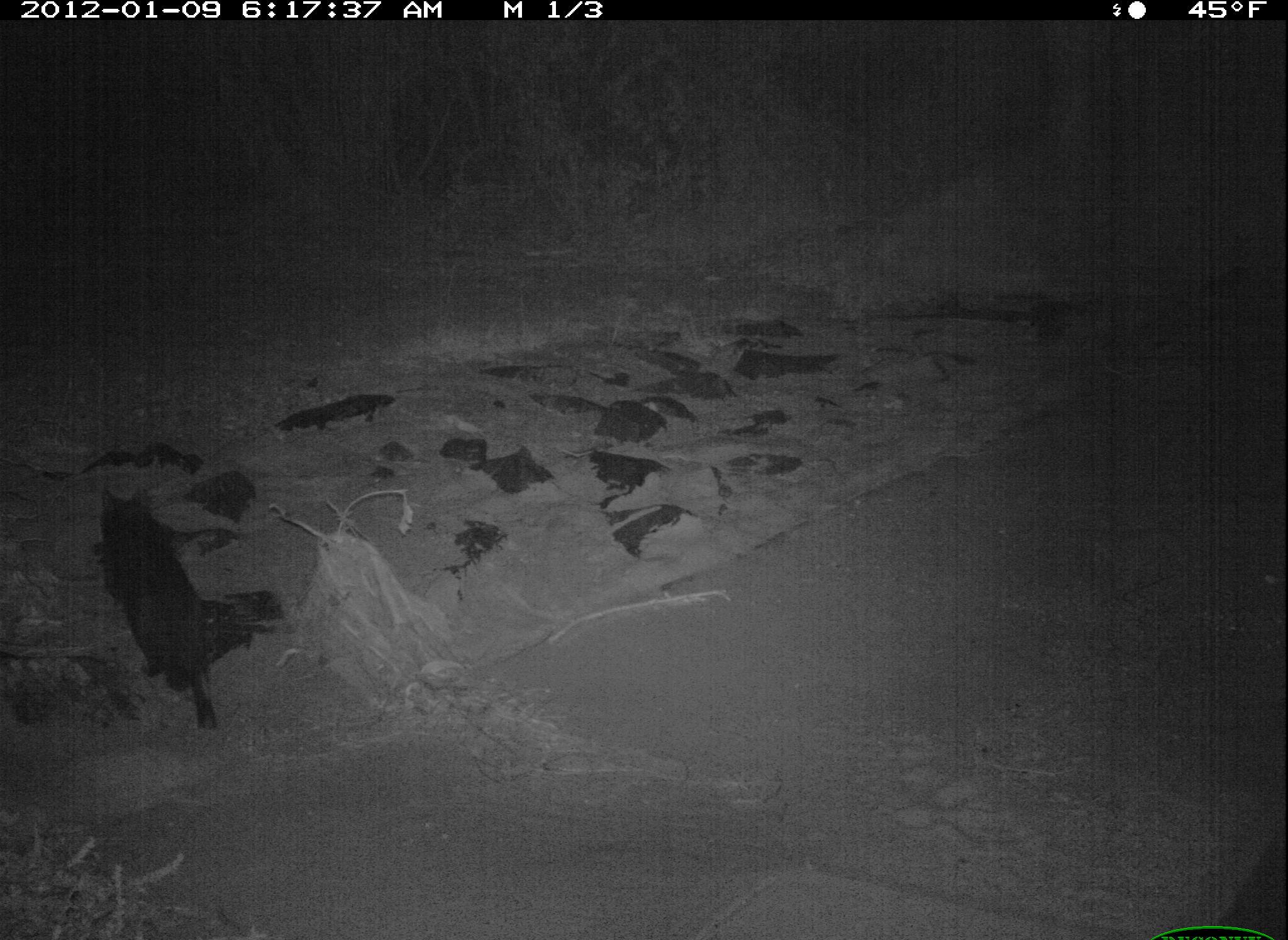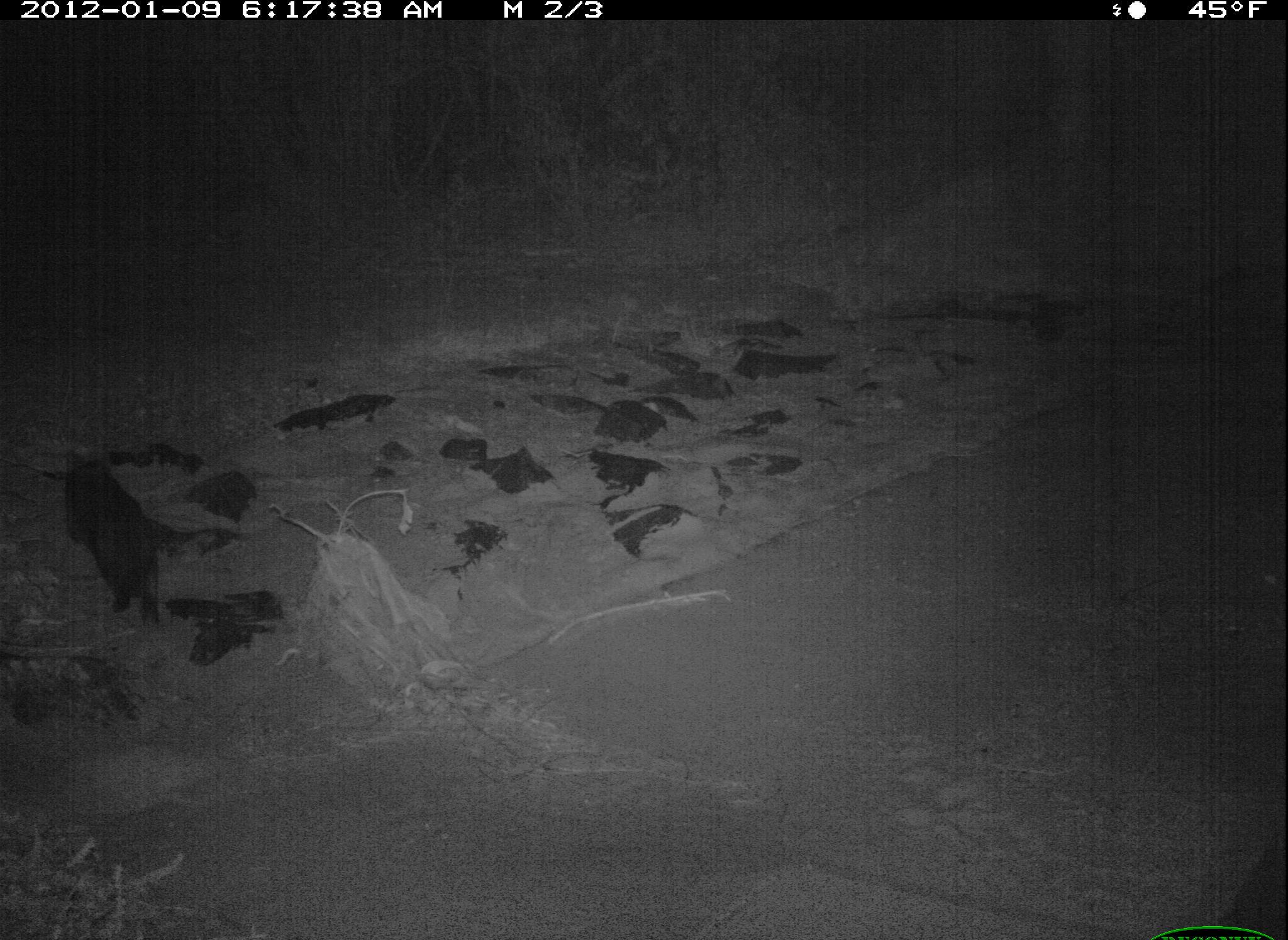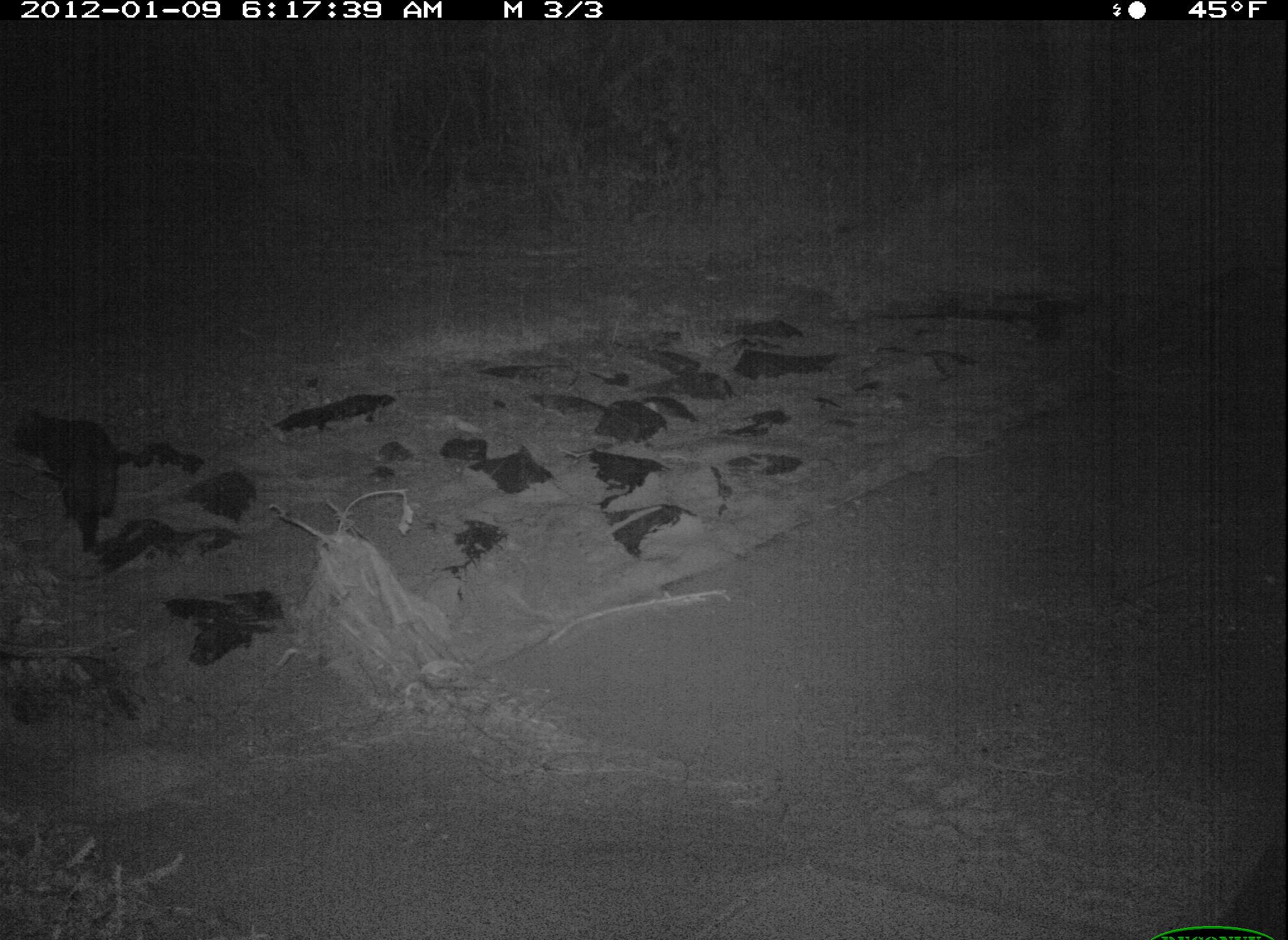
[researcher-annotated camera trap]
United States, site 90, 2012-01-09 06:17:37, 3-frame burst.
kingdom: Animalia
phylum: Chordata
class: Mammalia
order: Carnivora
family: Felidae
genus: Felis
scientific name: Felis catus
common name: cat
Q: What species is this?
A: Cat (Felis catus).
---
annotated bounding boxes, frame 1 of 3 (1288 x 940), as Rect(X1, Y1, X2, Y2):
cat: Rect(83, 478, 230, 735)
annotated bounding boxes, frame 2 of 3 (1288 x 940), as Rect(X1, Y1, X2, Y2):
cat: Rect(57, 440, 184, 634)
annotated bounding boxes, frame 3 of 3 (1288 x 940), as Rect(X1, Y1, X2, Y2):
cat: Rect(10, 390, 132, 554)